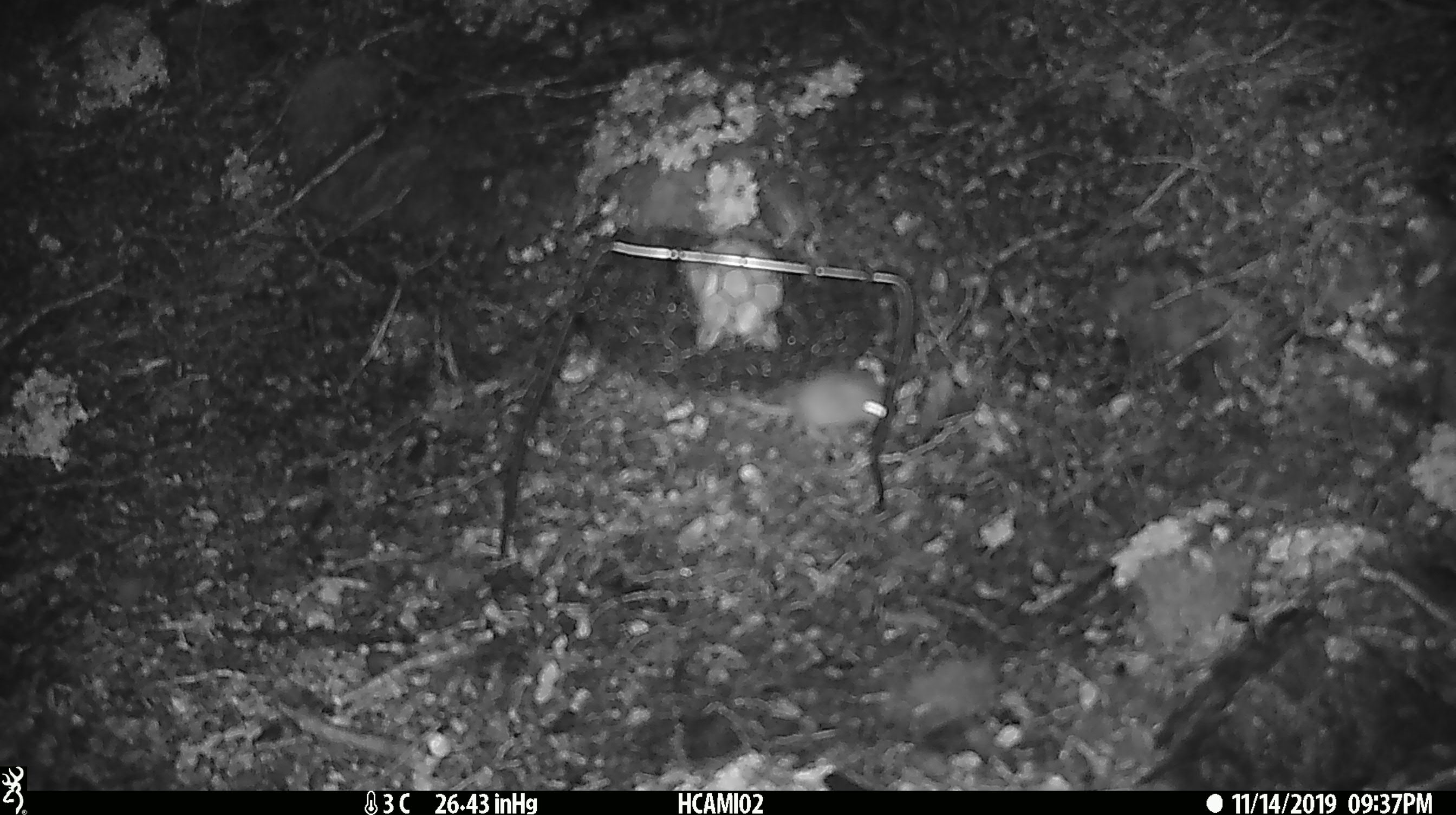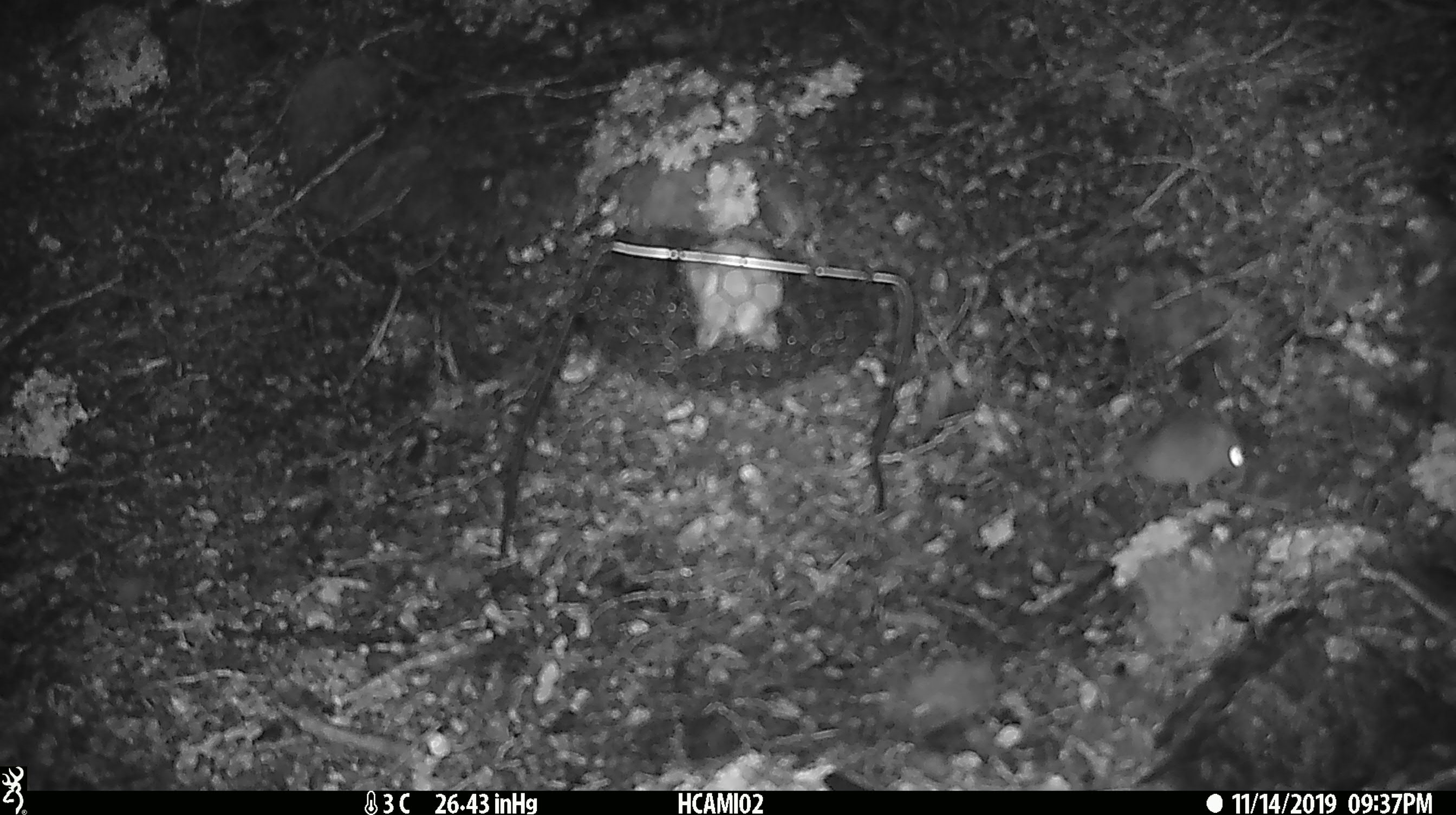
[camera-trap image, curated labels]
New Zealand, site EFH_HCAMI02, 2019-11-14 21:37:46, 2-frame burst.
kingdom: Animalia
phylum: Chordata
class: Mammalia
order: Rodentia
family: Muridae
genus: Mus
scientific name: Mus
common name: mouse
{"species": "mouse (Mus)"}